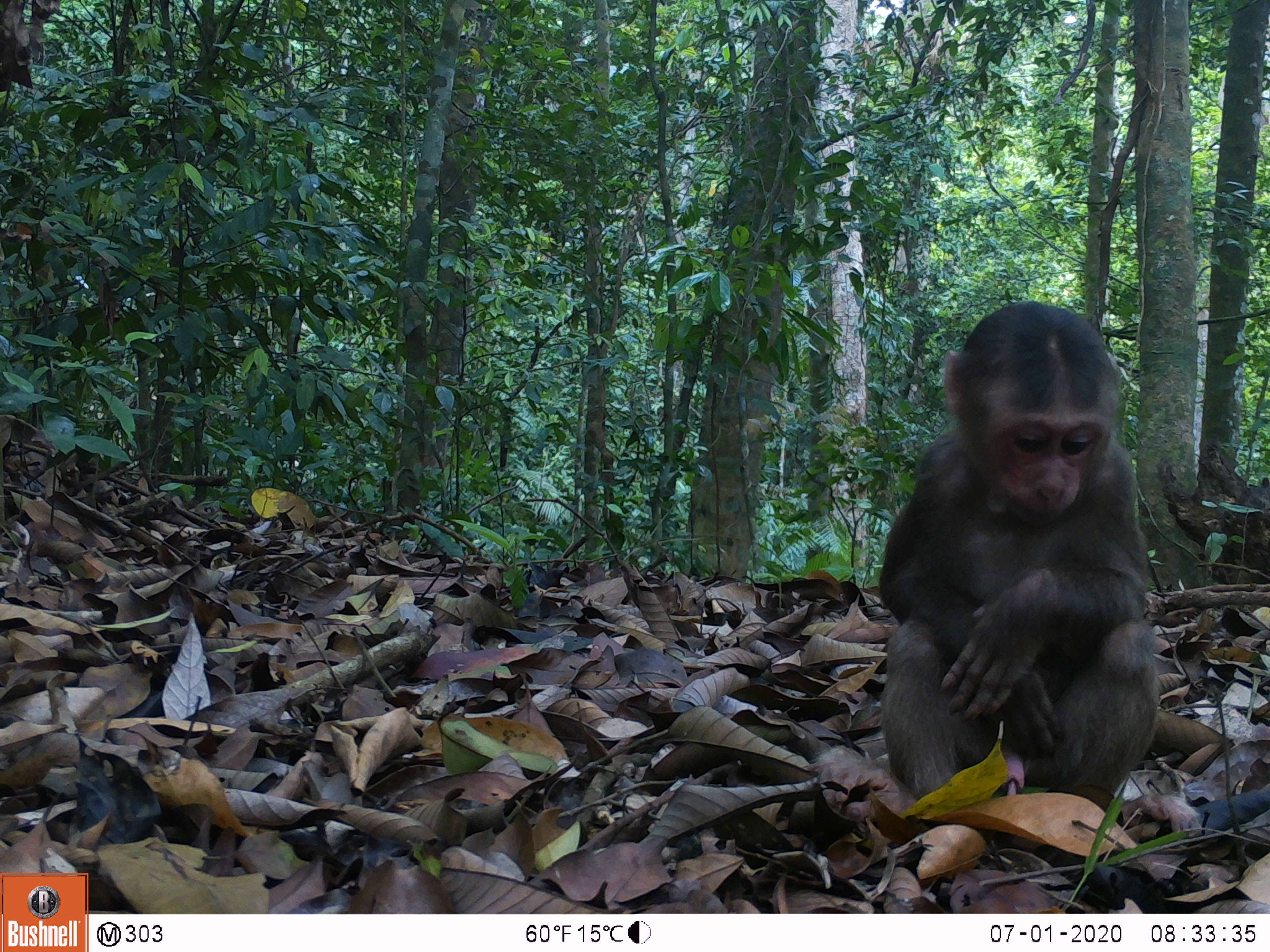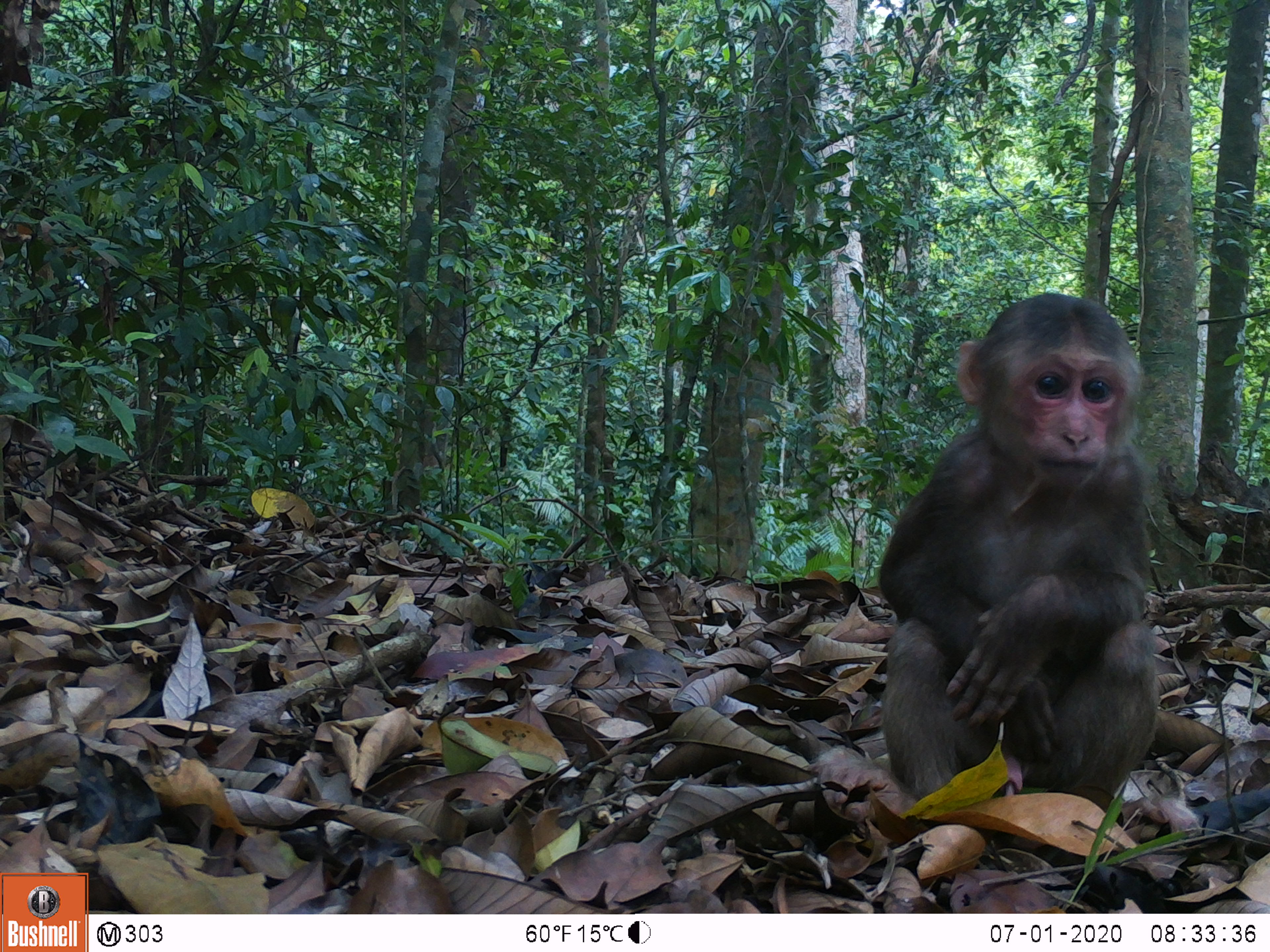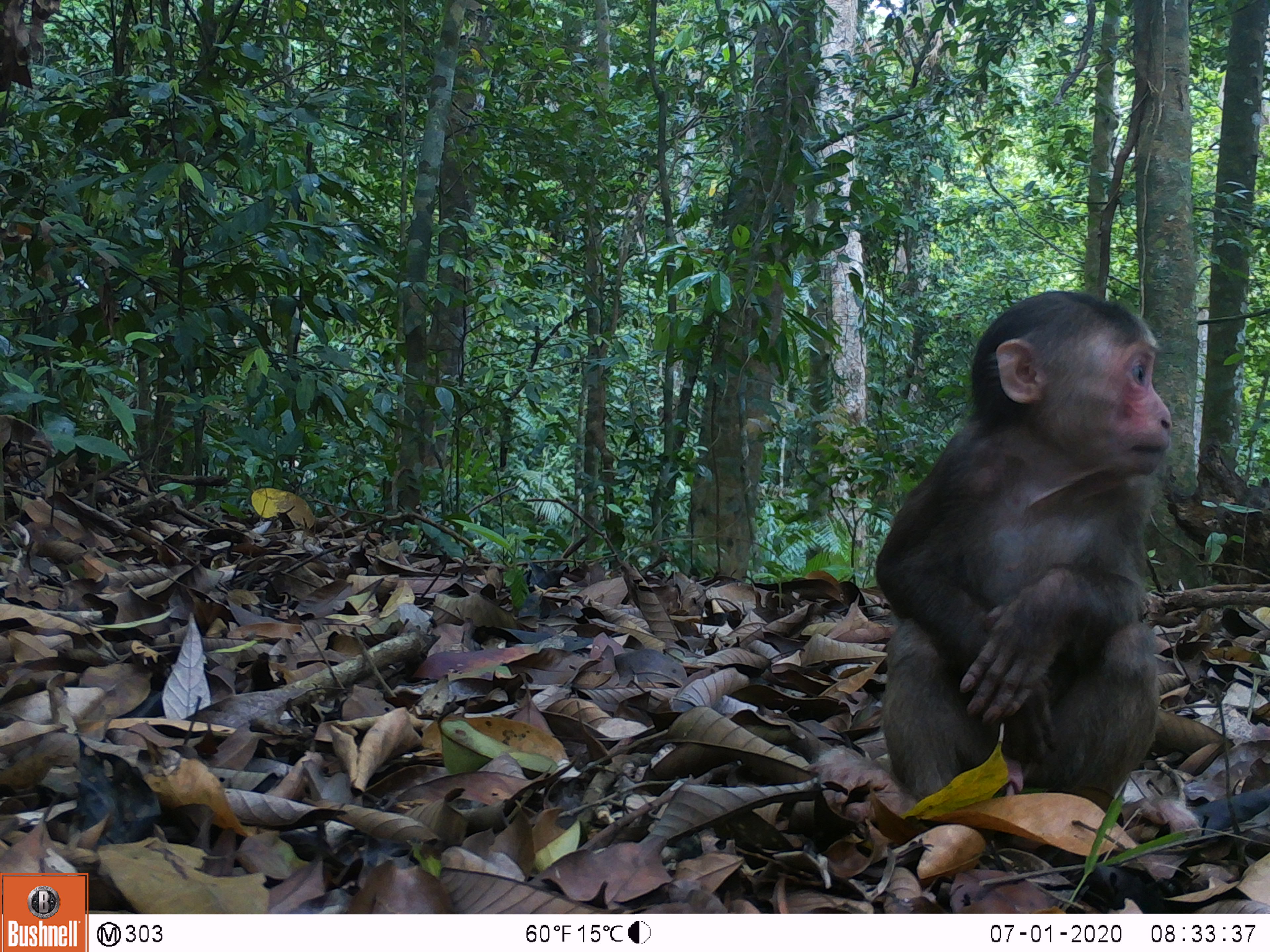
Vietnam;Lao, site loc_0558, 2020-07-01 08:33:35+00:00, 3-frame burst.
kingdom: Animalia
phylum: Chordata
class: Mammalia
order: Primates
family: Cercopithecidae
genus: Macaca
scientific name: Macaca arctoides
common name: stump-tailed macaque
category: stump tailed macaque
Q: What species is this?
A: Stump tailed macaque (stump-tailed macaque) (Macaca arctoides).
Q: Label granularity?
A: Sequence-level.